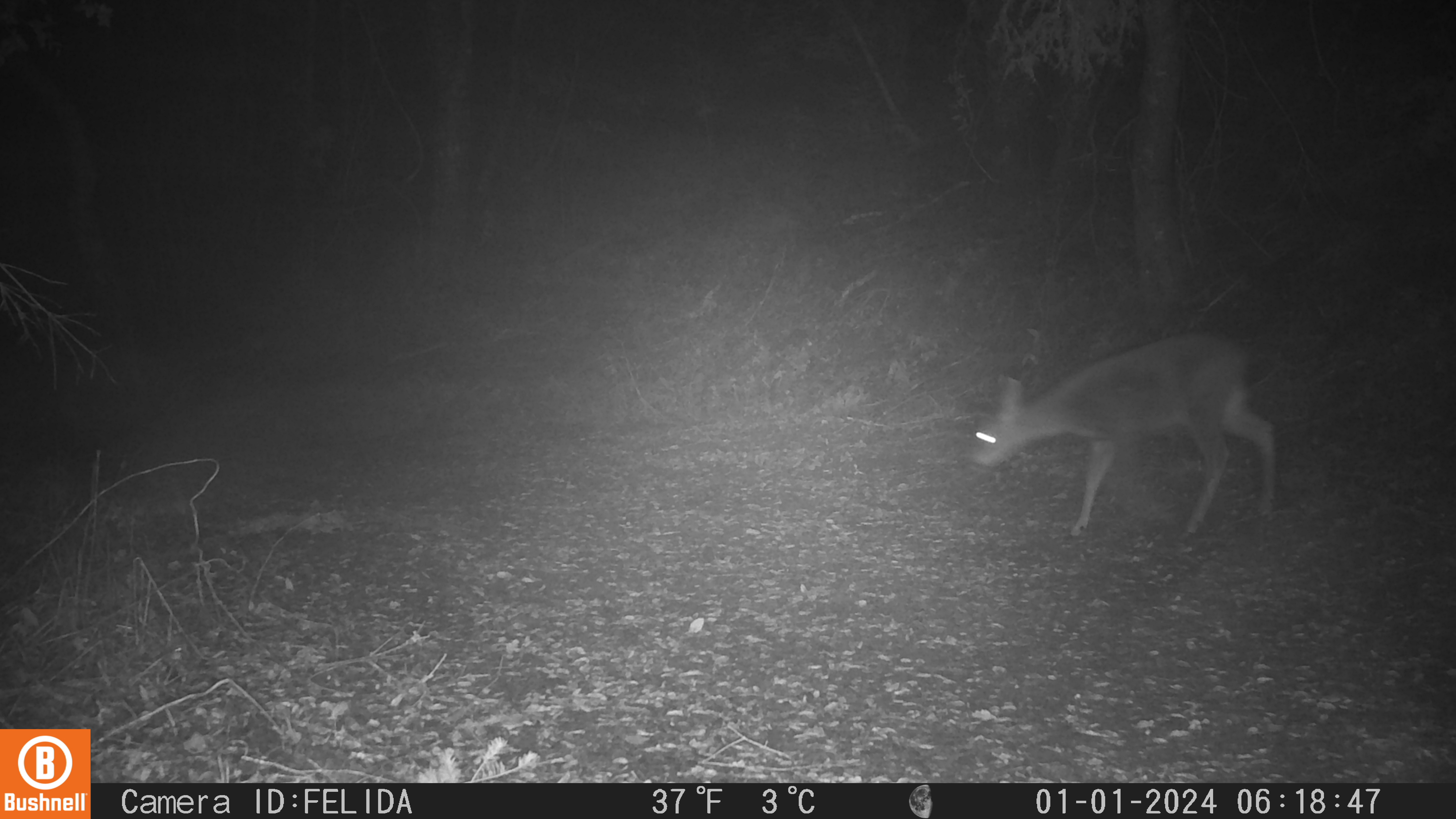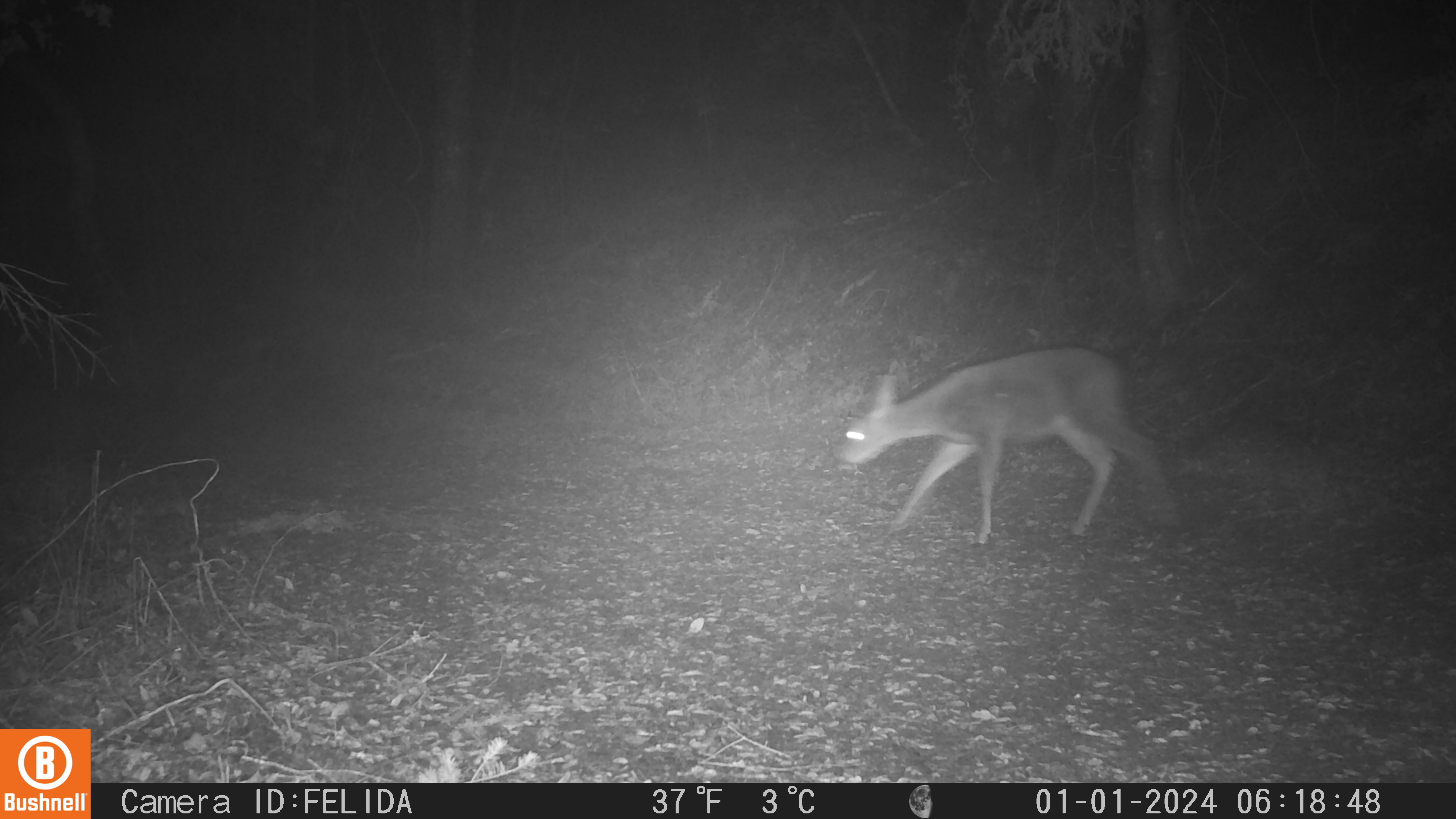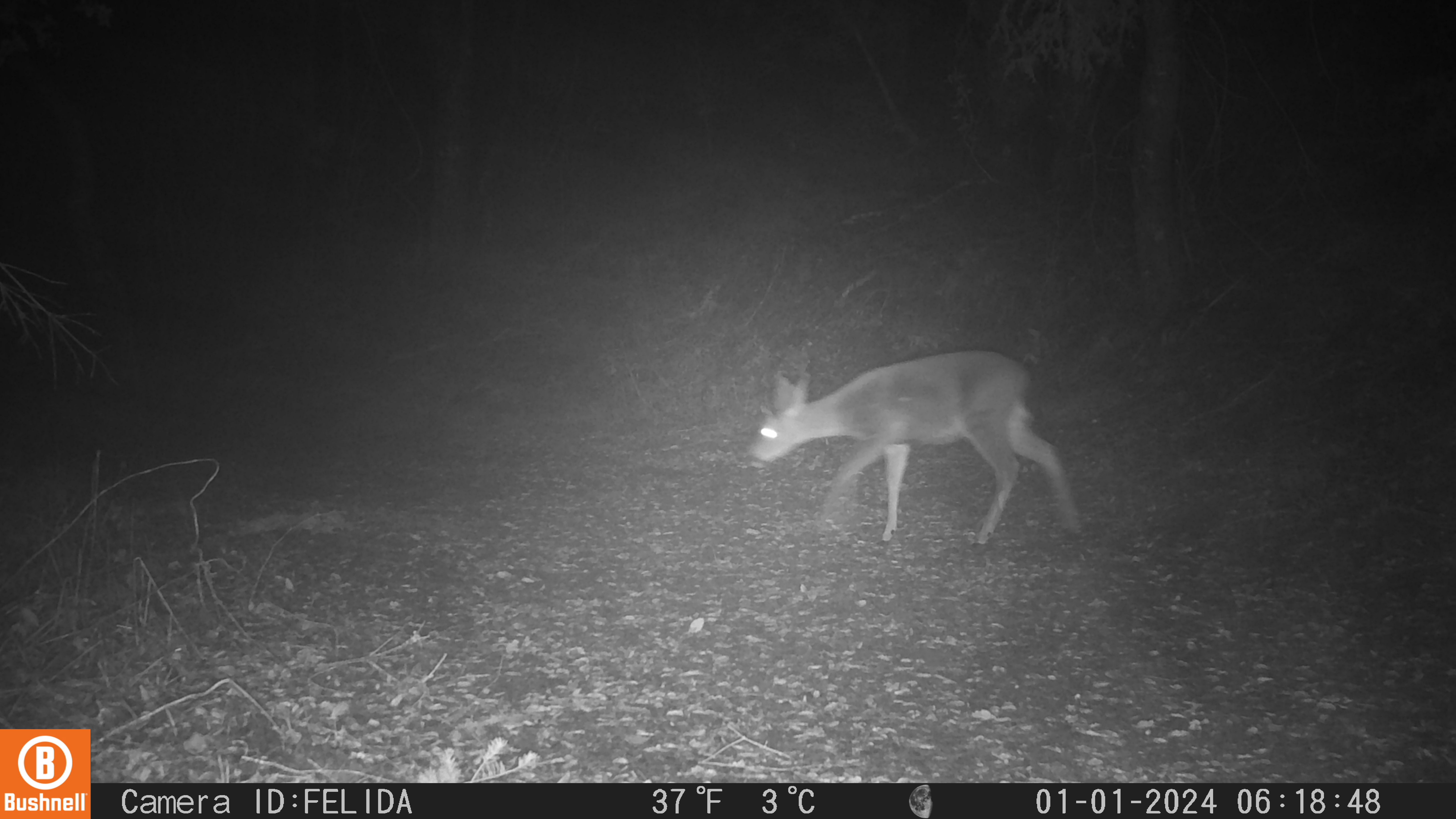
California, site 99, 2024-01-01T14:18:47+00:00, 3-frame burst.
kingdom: Animalia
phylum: Chordata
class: Mammalia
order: Artiodactyla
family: Cervidae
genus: Odocoileus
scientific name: Odocoileus hemionus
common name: mule deer